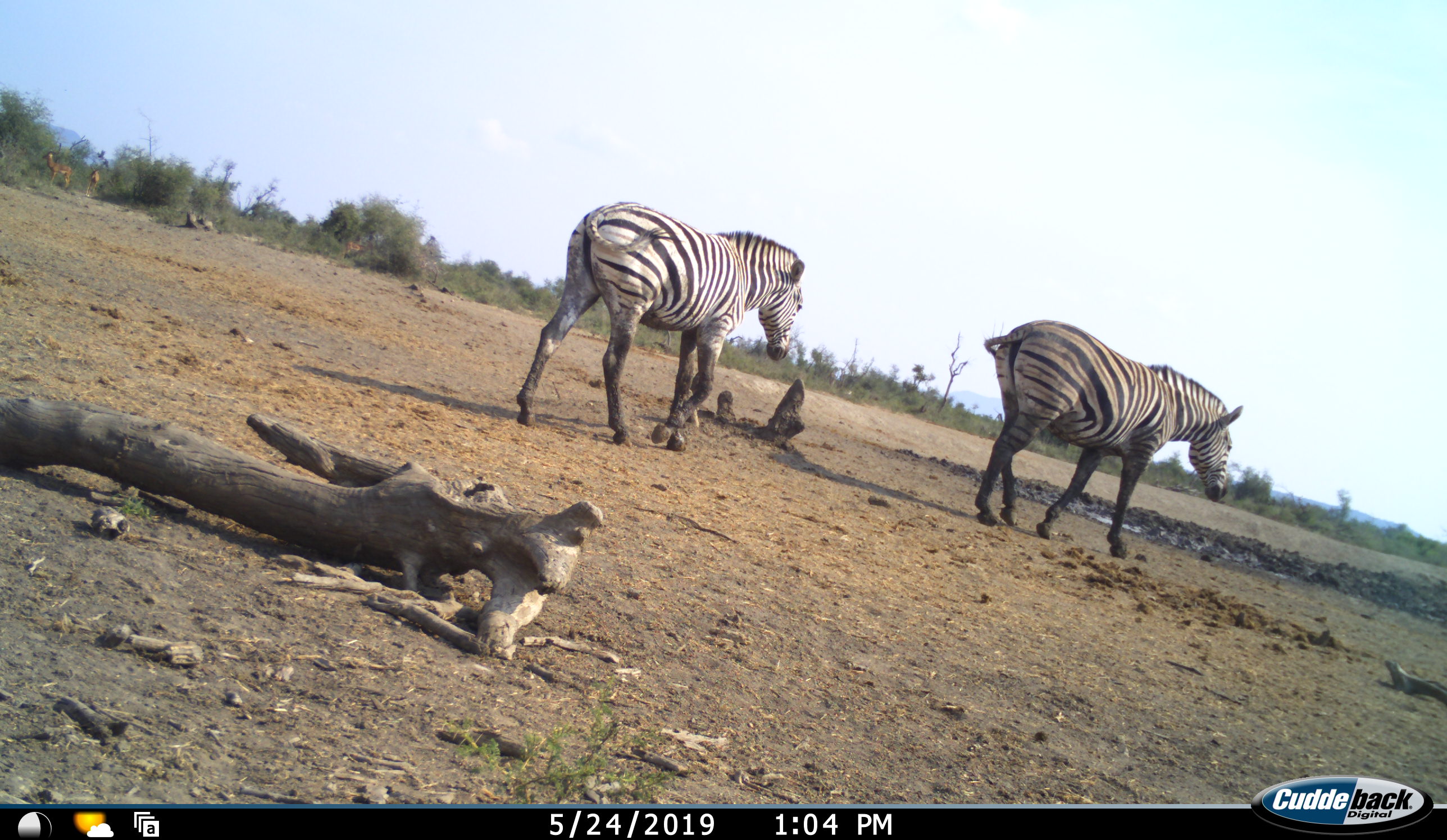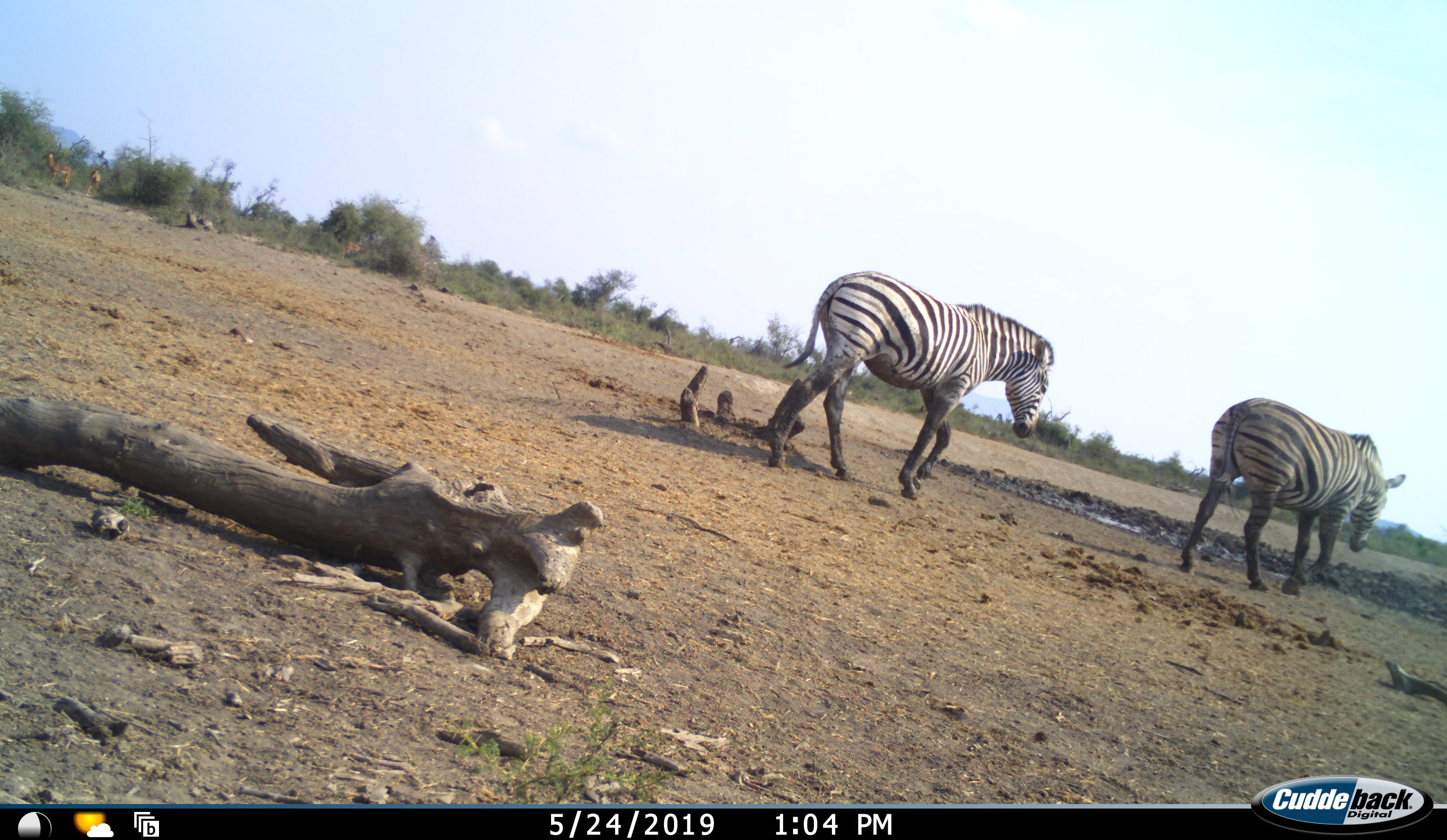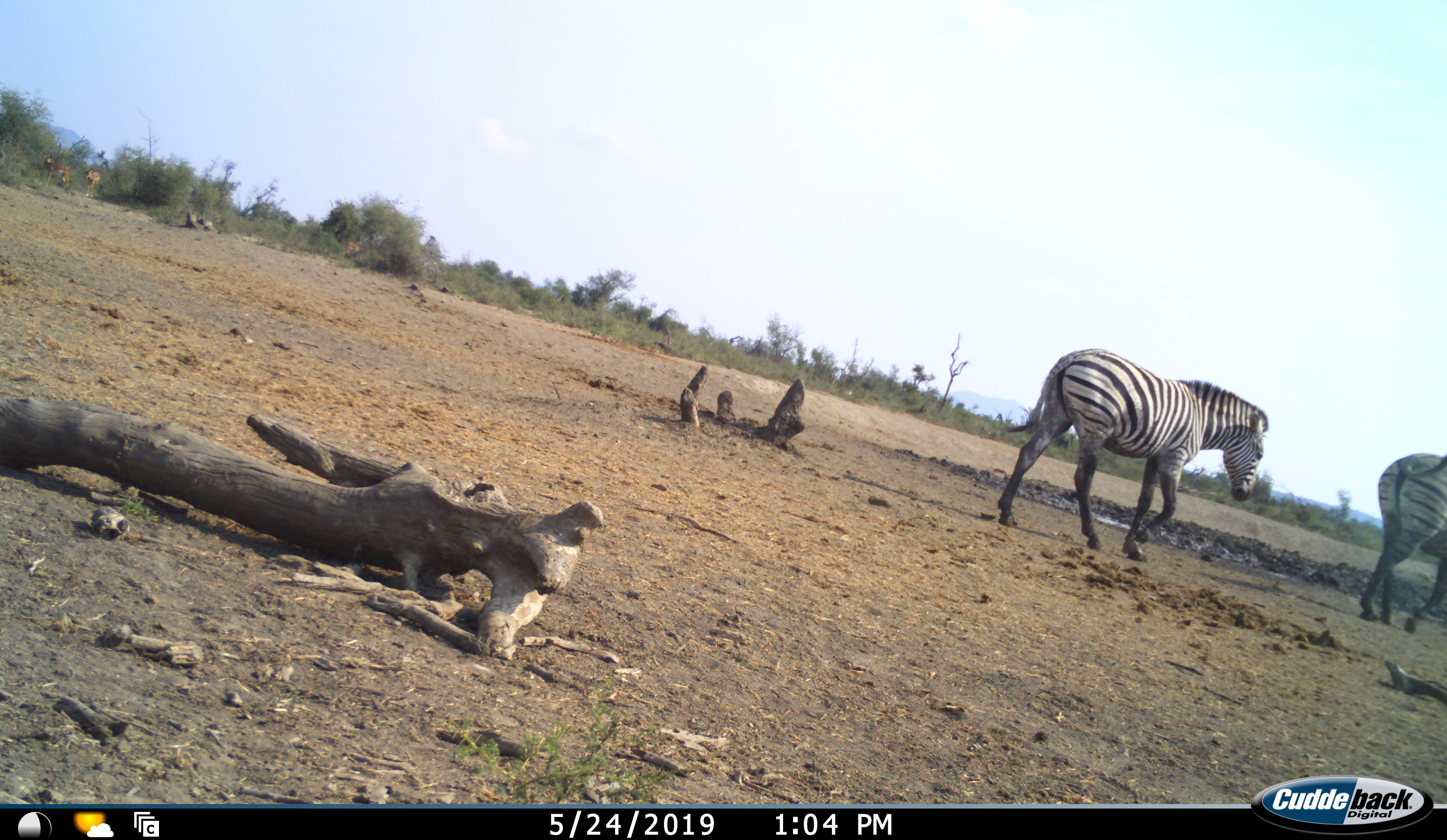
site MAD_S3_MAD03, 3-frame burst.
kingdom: Animalia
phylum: Chordata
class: Mammalia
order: Perissodactyla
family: Equidae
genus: Equus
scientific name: Equus quagga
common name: plains zebra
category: zebraplains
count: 2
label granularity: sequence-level